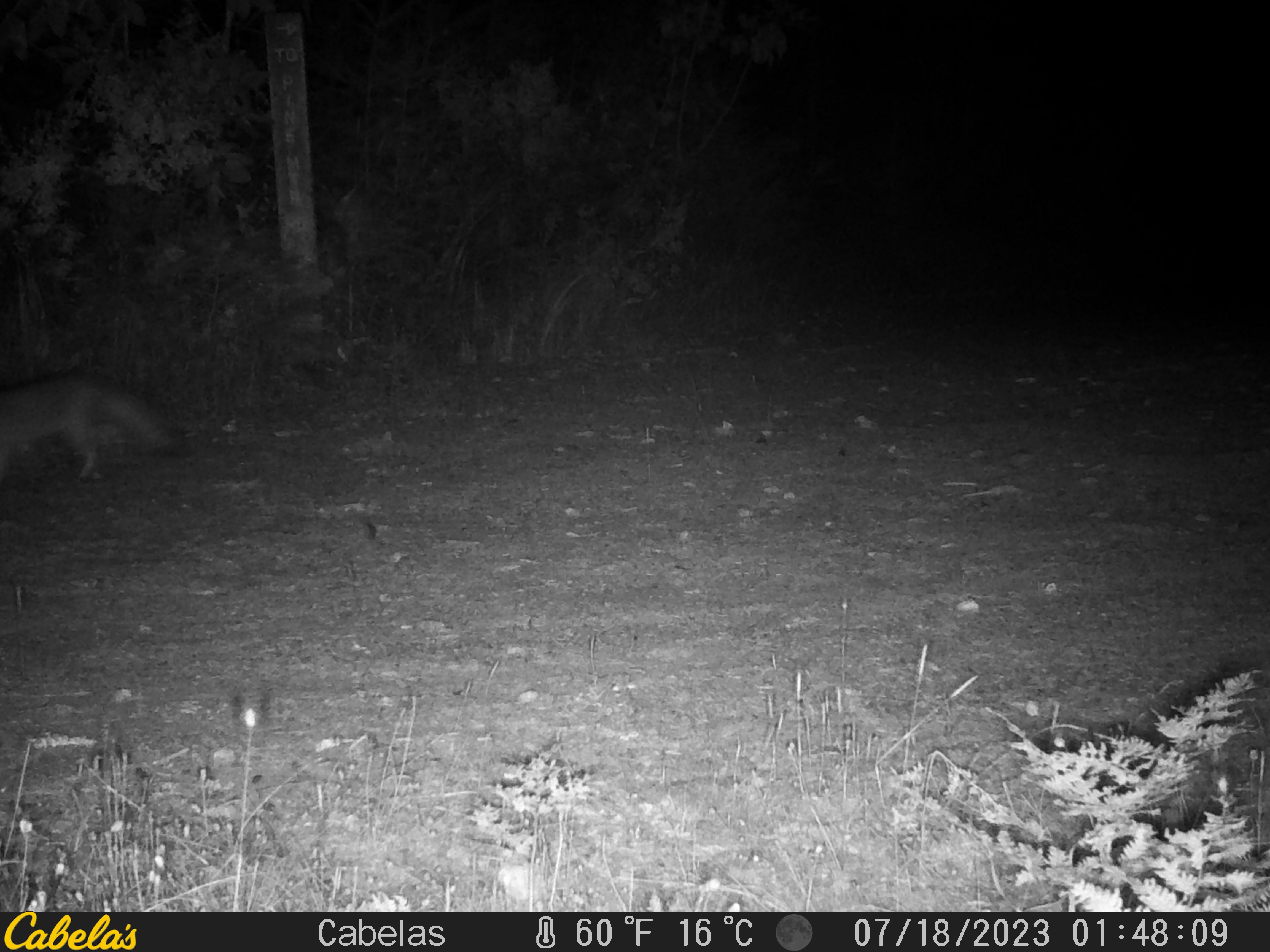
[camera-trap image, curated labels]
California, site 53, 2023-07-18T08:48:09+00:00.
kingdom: Animalia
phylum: Chordata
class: Mammalia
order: Carnivora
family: Canidae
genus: Urocyon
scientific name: Urocyon cinereoargenteus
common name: gray fox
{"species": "gray fox (Urocyon cinereoargenteus)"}